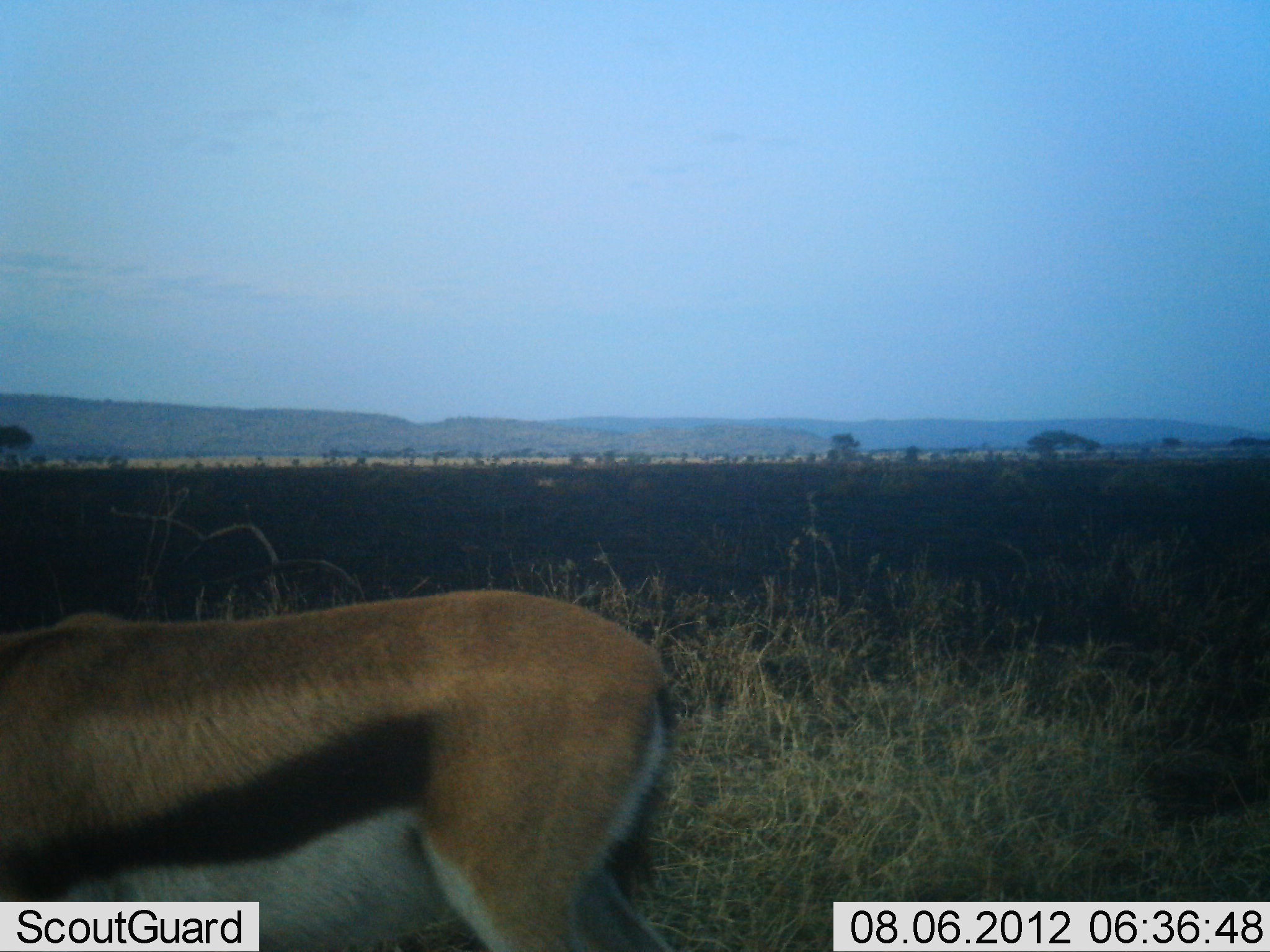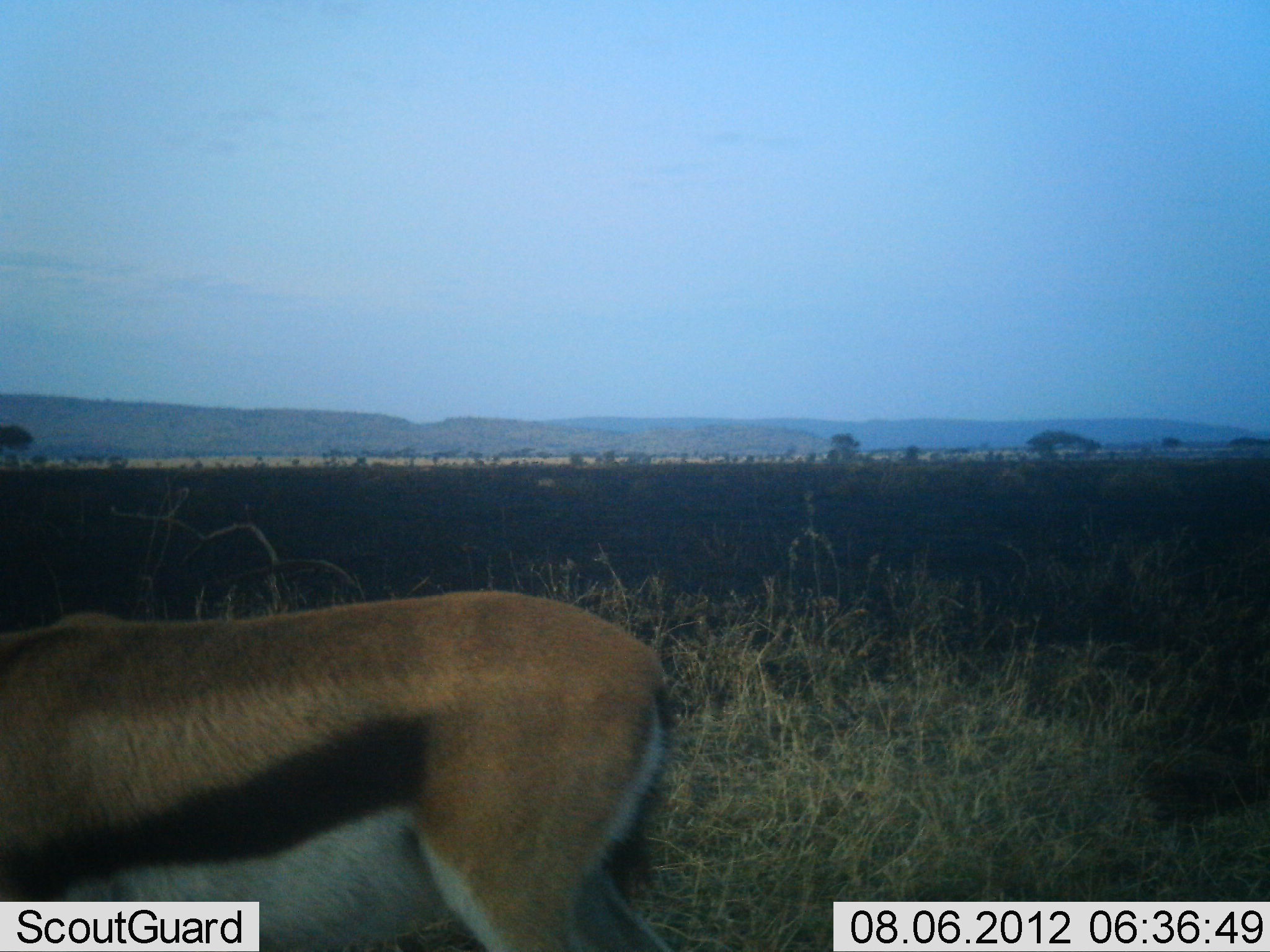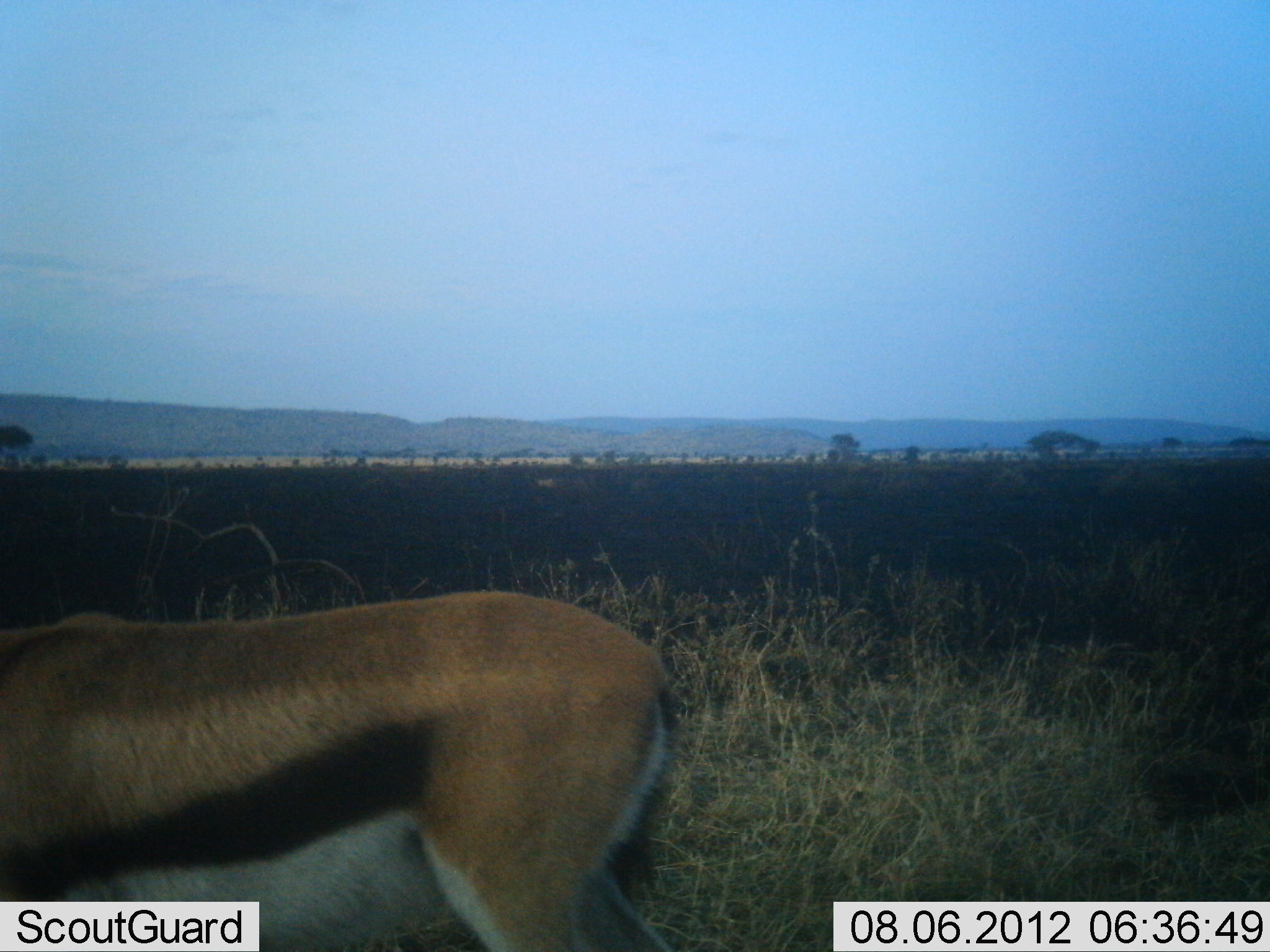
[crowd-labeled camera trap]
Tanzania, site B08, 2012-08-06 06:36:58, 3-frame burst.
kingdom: Animalia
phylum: Chordata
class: Mammalia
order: Artiodactyla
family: Bovidae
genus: Eudorcas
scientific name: Eudorcas thomsonii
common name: thomson's gazelle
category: gazellethomsons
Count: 1.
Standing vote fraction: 100%.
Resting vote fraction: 0%.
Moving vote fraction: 0%.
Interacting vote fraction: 0%.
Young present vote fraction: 0%.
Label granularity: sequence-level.